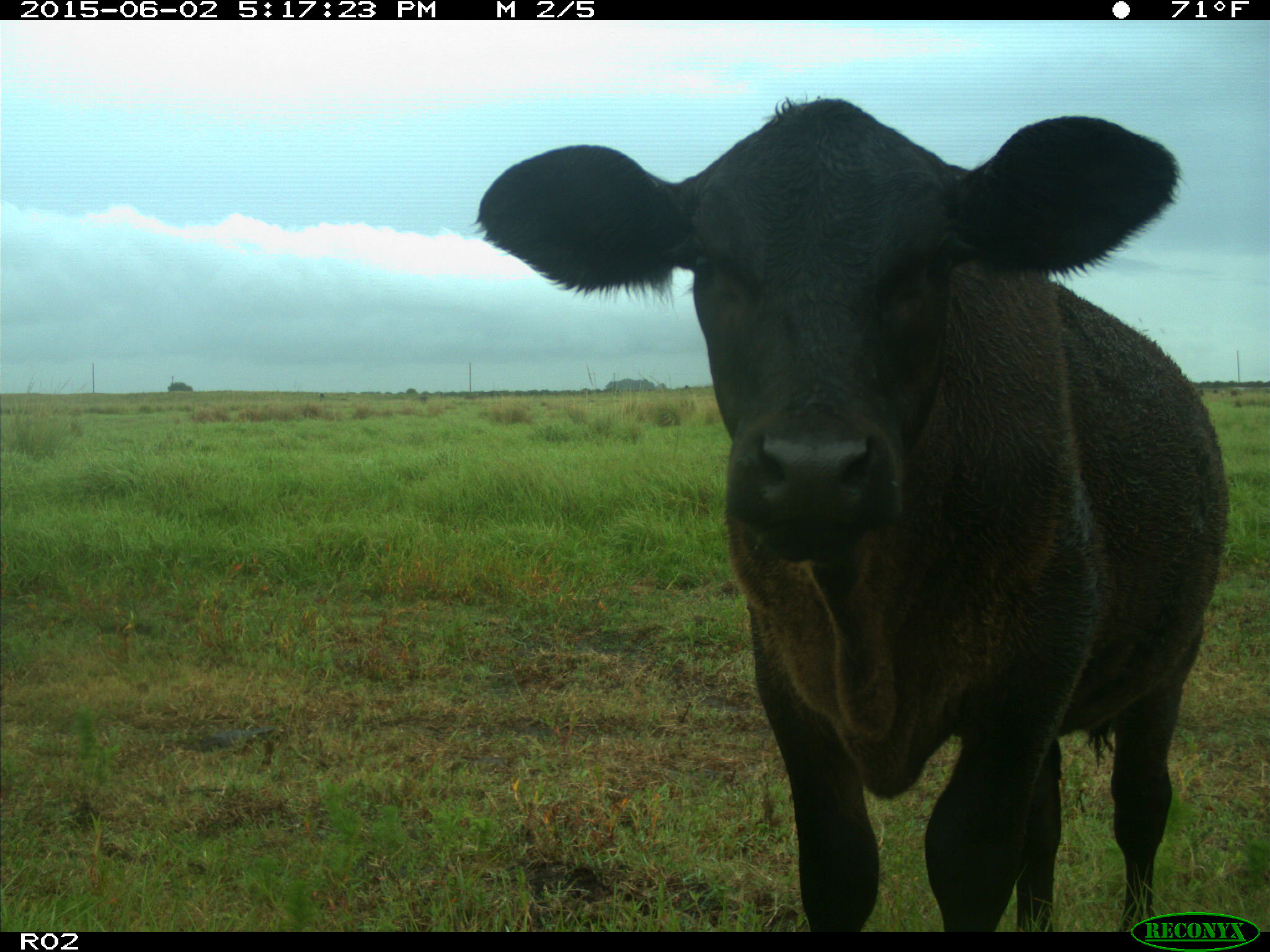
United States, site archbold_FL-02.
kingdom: Animalia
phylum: Chordata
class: Mammalia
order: Artiodactyla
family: Bovidae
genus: Bos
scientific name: Bos taurus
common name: domestic cow